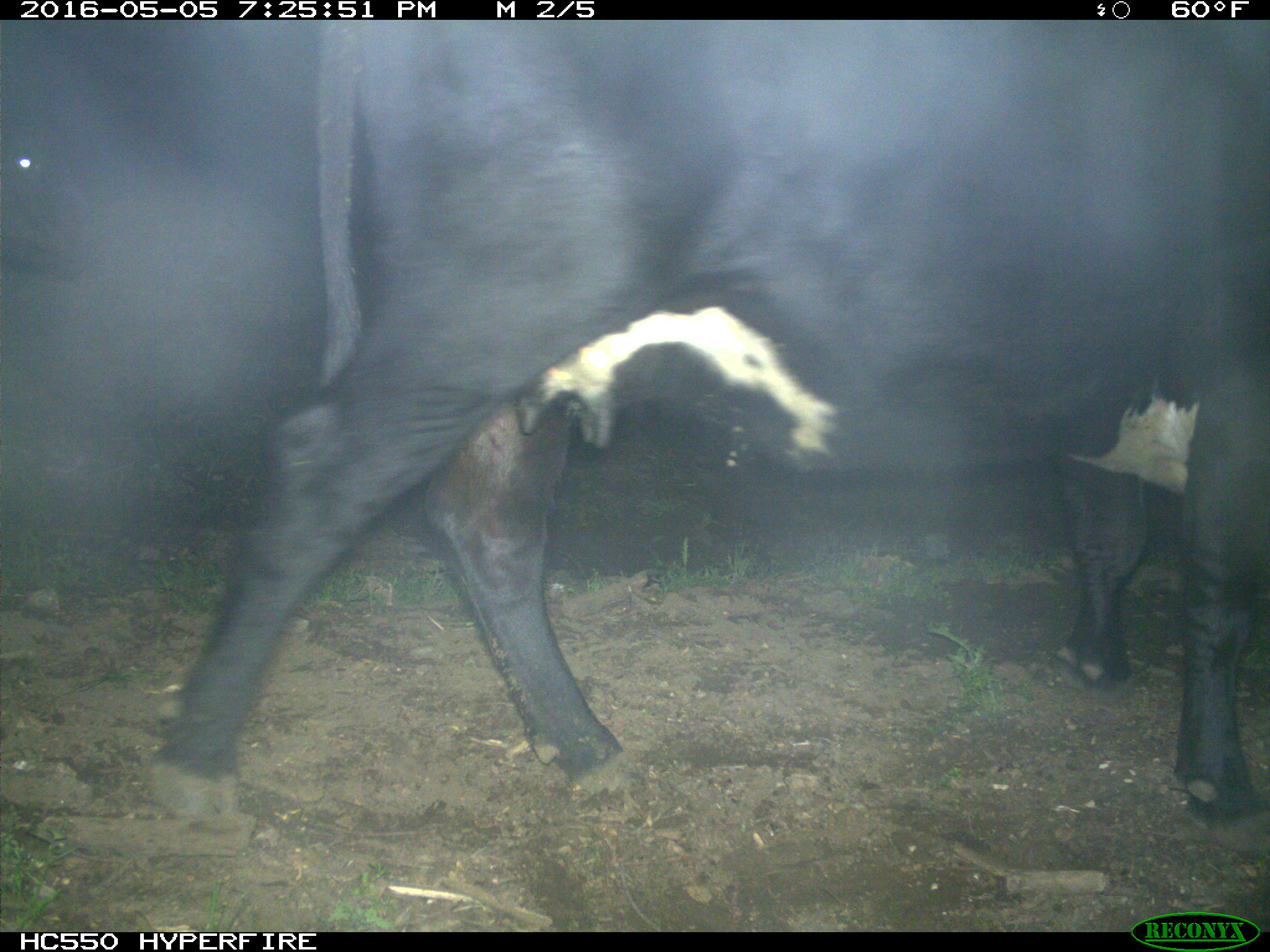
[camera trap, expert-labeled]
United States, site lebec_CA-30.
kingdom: Animalia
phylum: Chordata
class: Mammalia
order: Artiodactyla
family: Bovidae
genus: Bos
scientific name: Bos taurus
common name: domestic cow